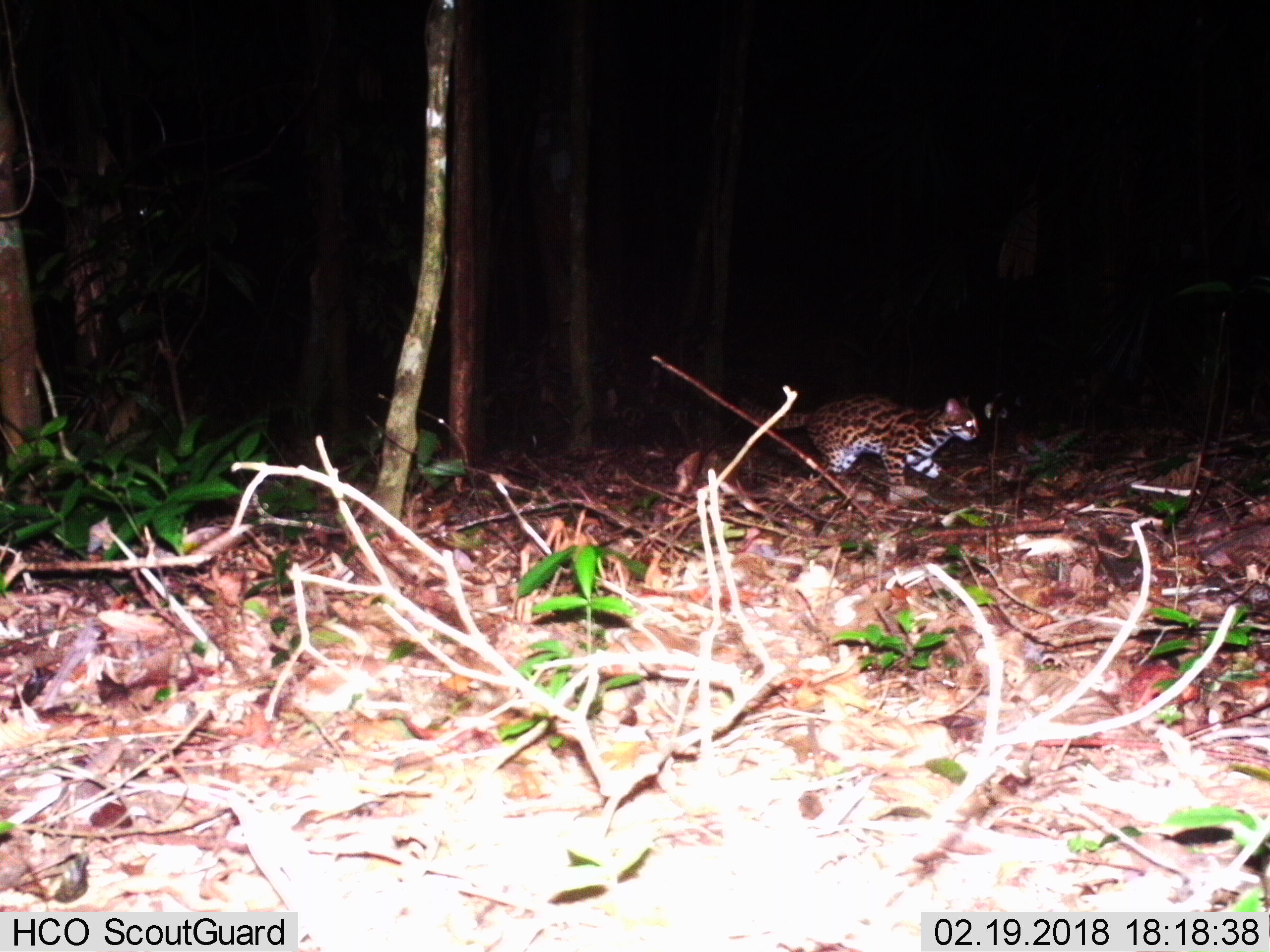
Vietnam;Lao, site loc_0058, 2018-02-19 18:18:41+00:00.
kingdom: Animalia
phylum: Chordata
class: Mammalia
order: Carnivora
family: Felidae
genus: Prionailurus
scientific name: Prionailurus bengalensis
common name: leopard cat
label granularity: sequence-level